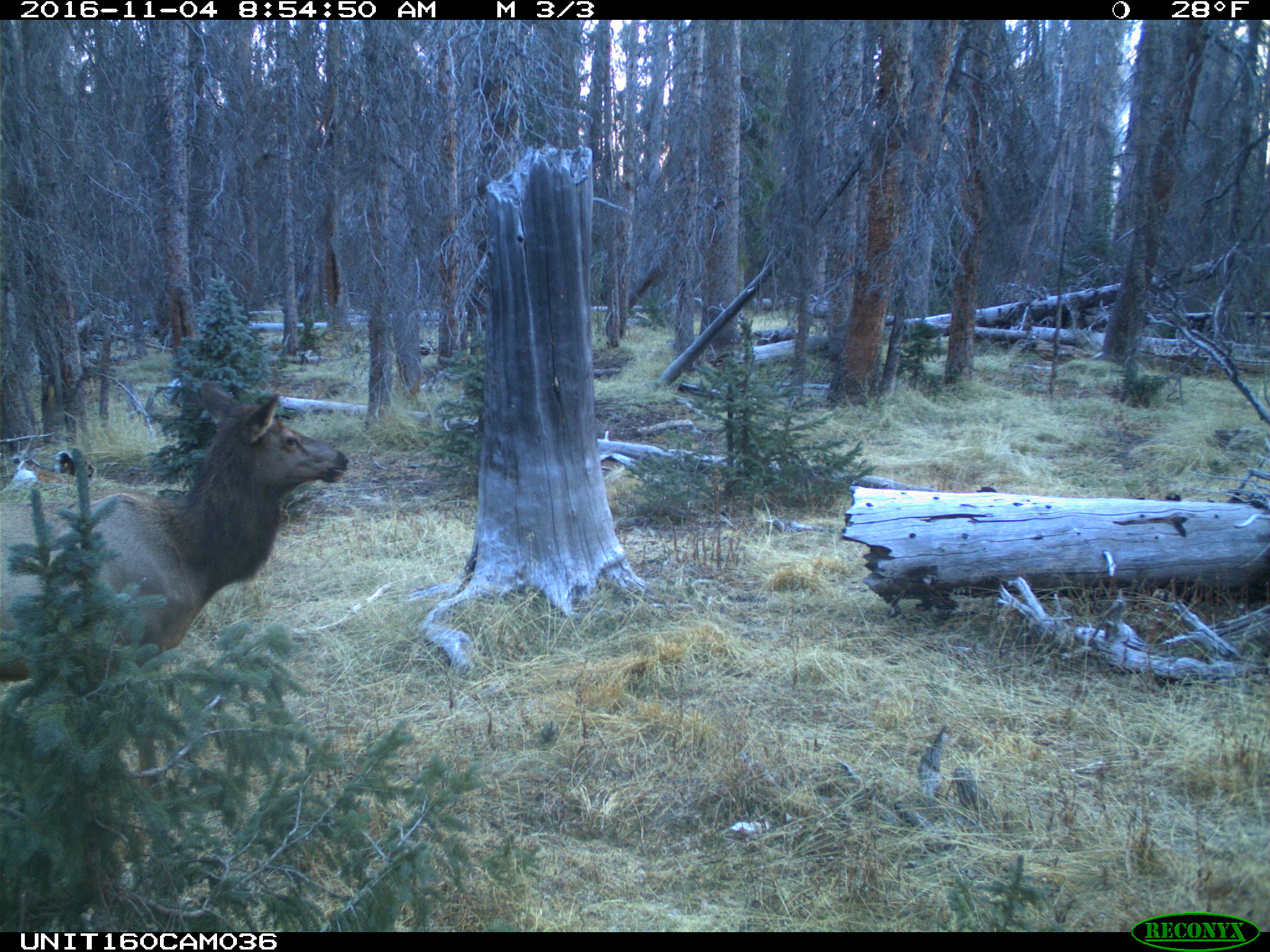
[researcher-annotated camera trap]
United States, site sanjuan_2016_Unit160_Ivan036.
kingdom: Animalia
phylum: Chordata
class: Mammalia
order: Artiodactyla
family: Cervidae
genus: Cervus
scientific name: Cervus elaphus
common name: red deer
Cervus elaphus (red deer).